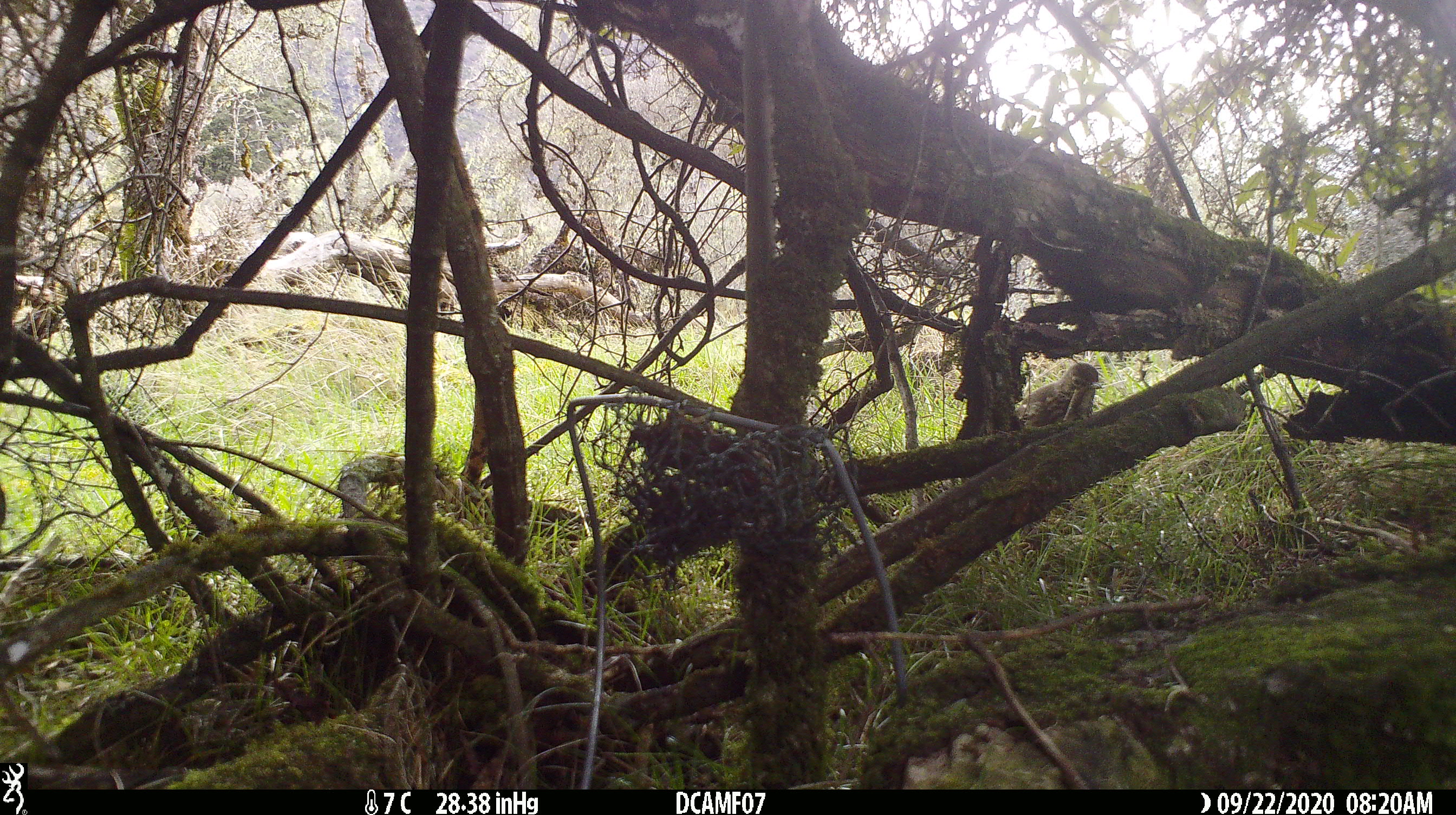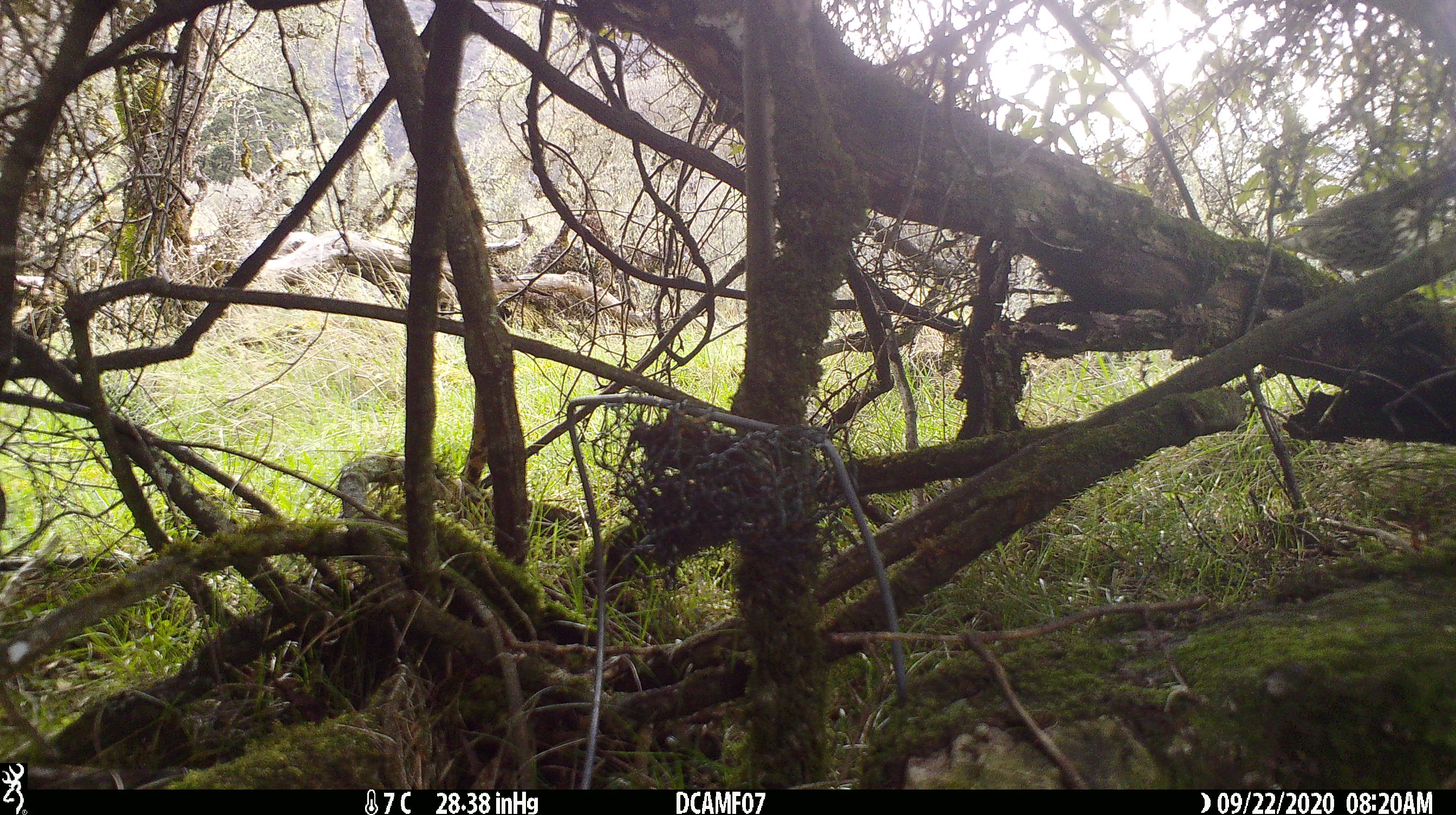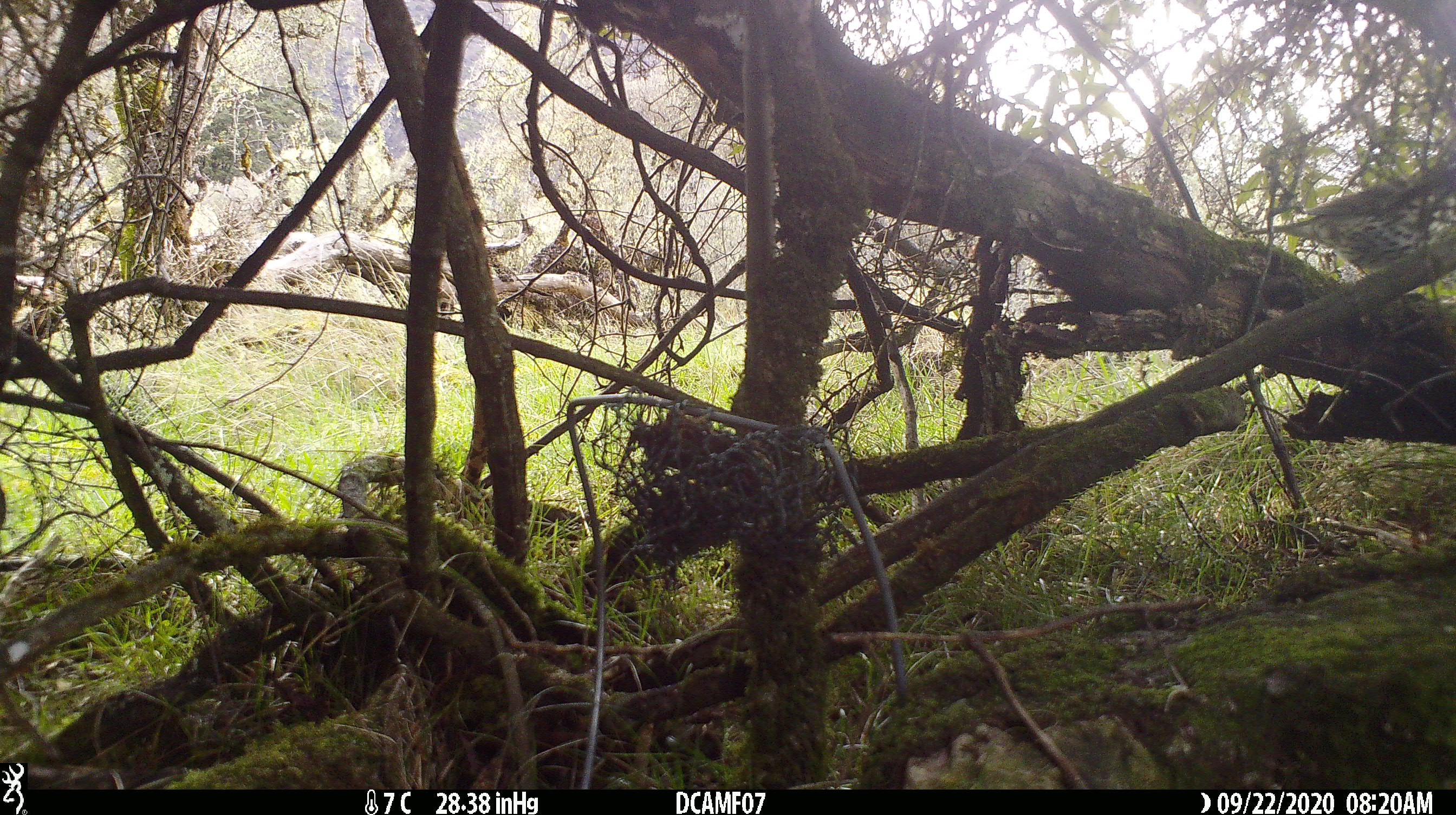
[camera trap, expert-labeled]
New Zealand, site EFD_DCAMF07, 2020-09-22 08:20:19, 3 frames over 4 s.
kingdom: Animalia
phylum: Chordata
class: Aves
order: Passeriformes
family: Turdidae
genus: Turdus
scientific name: Turdus philomelos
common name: song thrush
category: thrush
Thrush (song thrush) (Turdus philomelos).